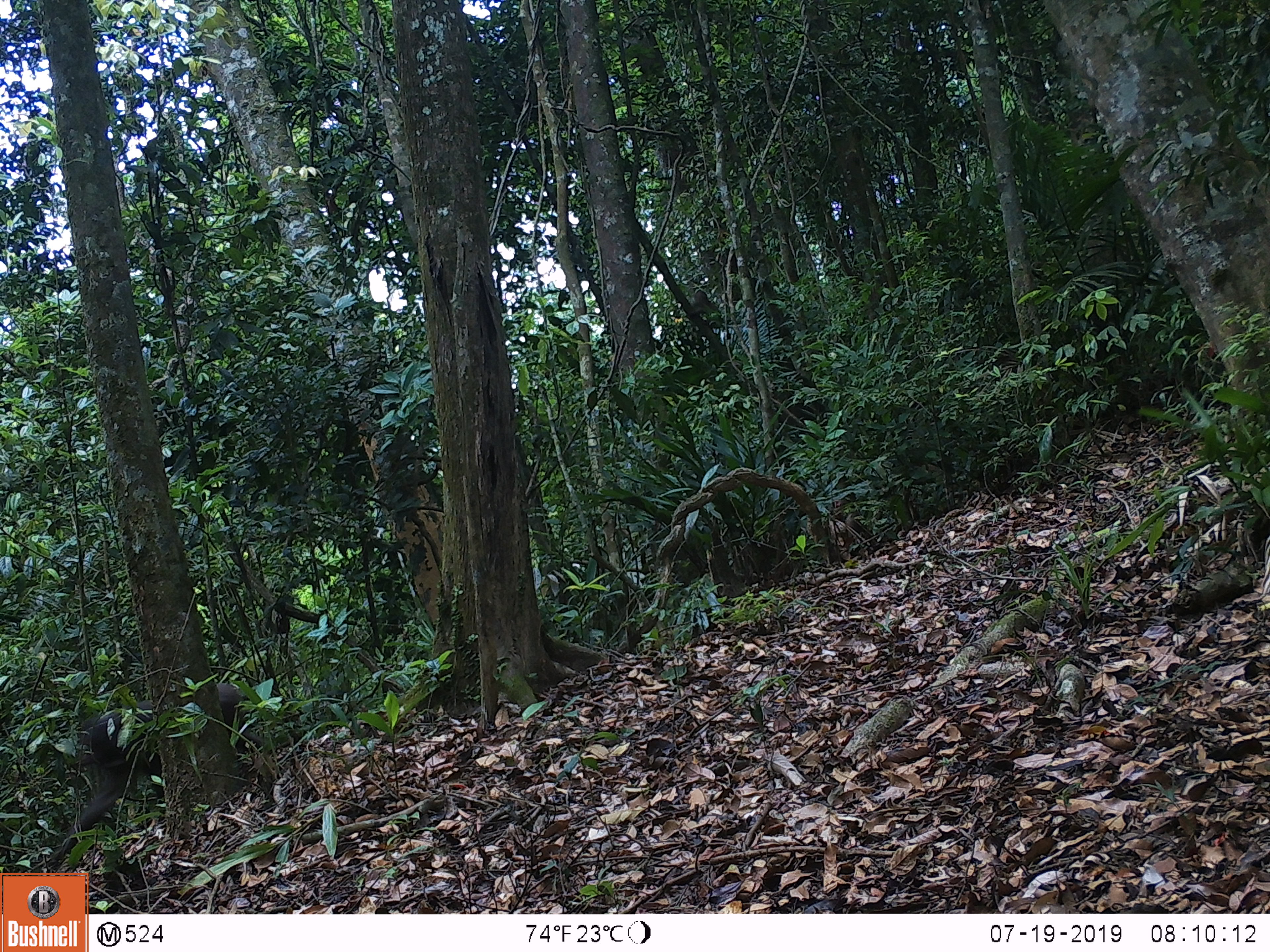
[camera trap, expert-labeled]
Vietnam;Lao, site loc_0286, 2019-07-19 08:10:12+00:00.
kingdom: Animalia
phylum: Chordata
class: Mammalia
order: Primates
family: Cercopithecidae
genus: Macaca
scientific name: Macaca arctoides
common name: stump-tailed macaque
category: stump tailed macaque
Stump tailed macaque (stump-tailed macaque) (Macaca arctoides). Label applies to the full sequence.